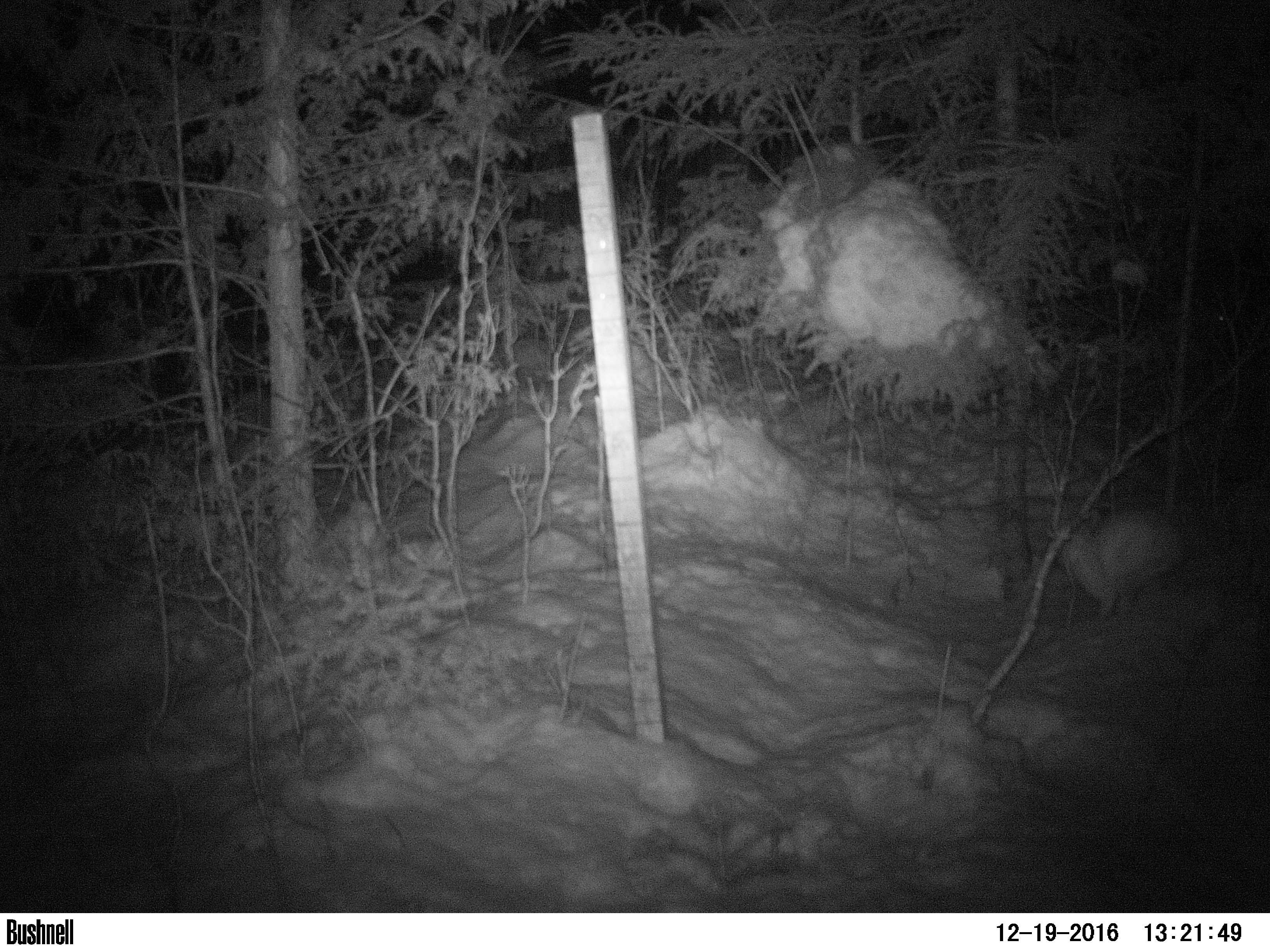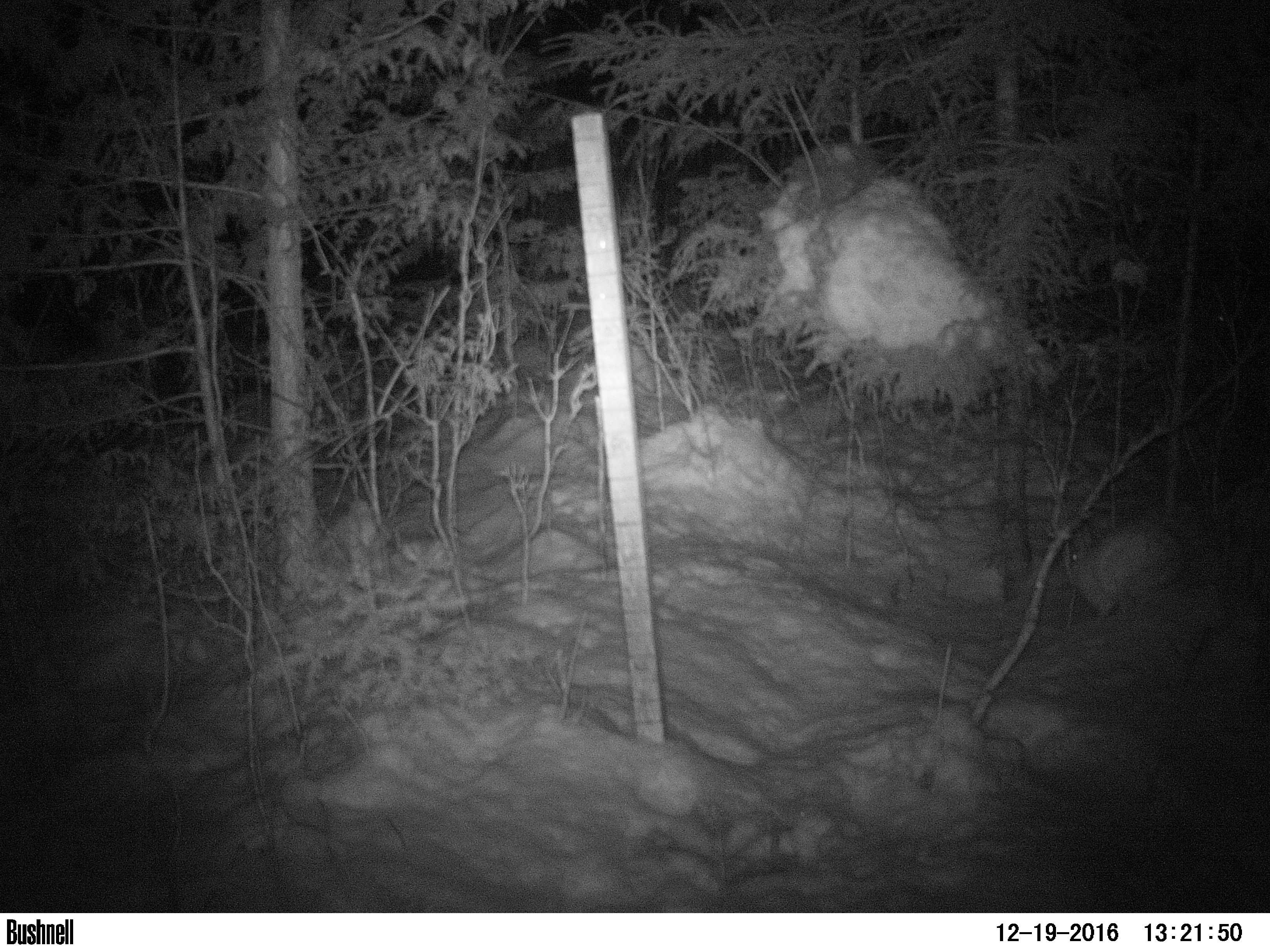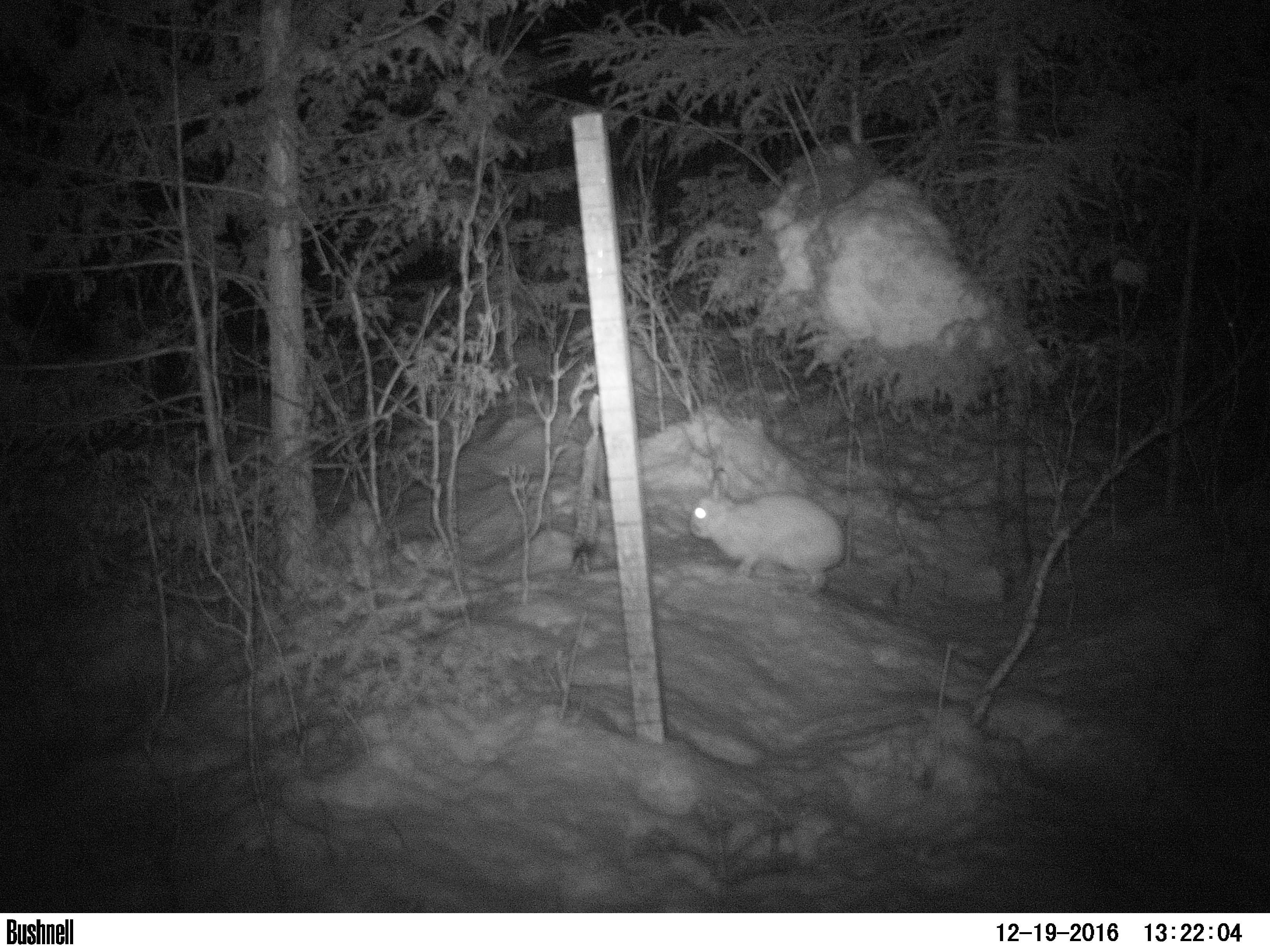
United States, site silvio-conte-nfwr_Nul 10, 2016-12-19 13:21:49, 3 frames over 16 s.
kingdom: Animalia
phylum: Chordata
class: Mammalia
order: Lagomorpha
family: Leporidae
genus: Lepus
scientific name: Lepus americanus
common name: snowshoe hare